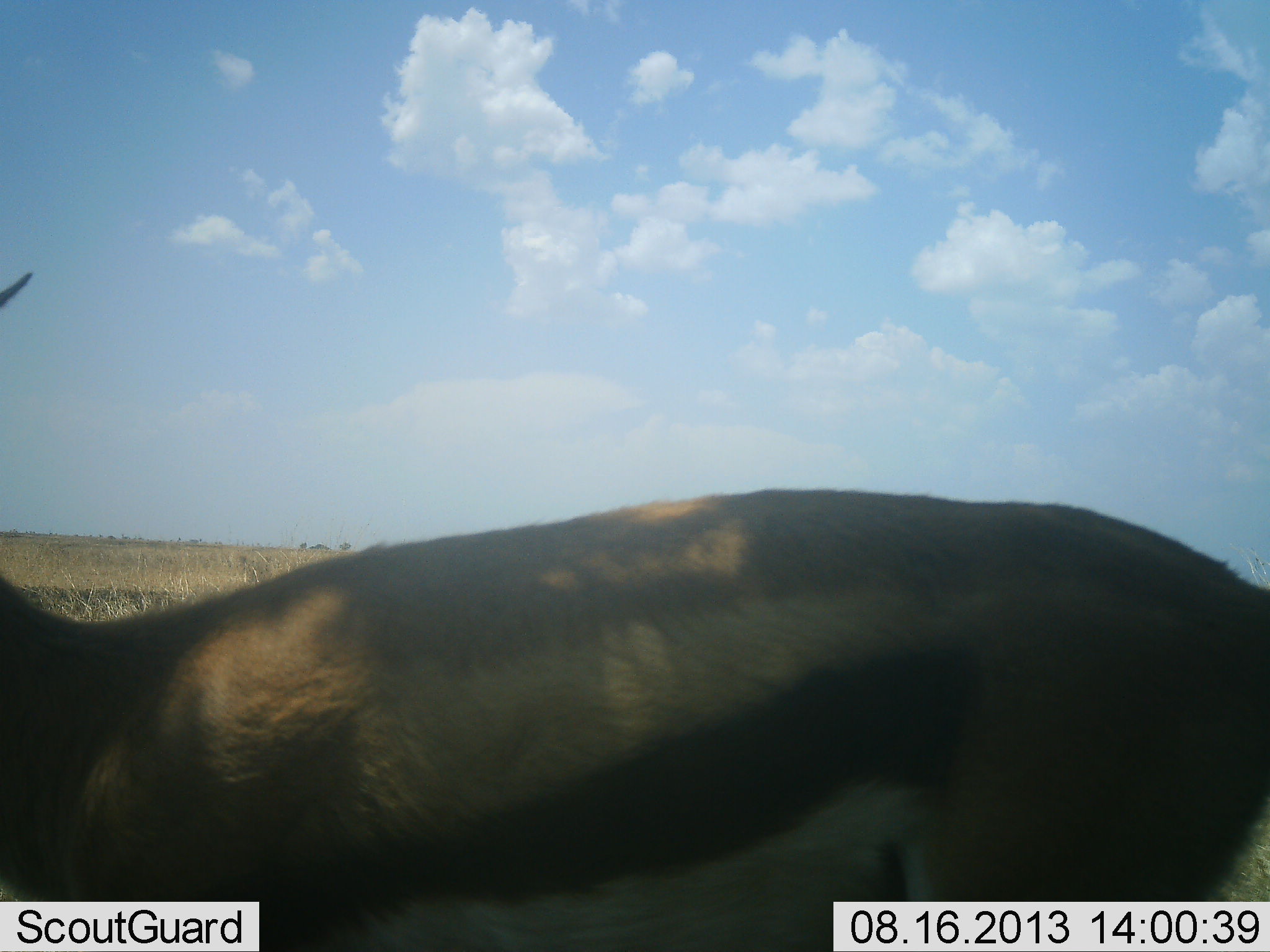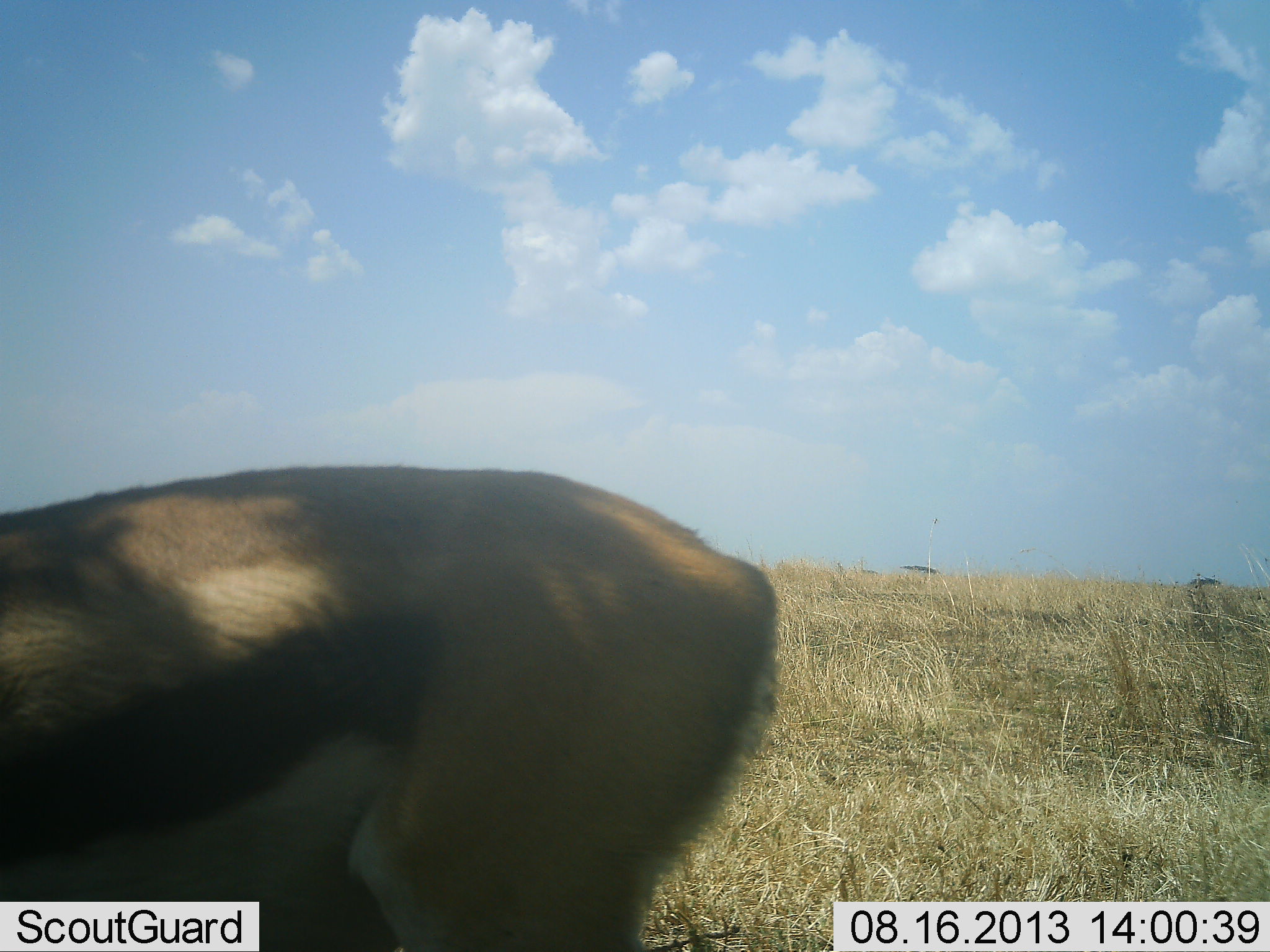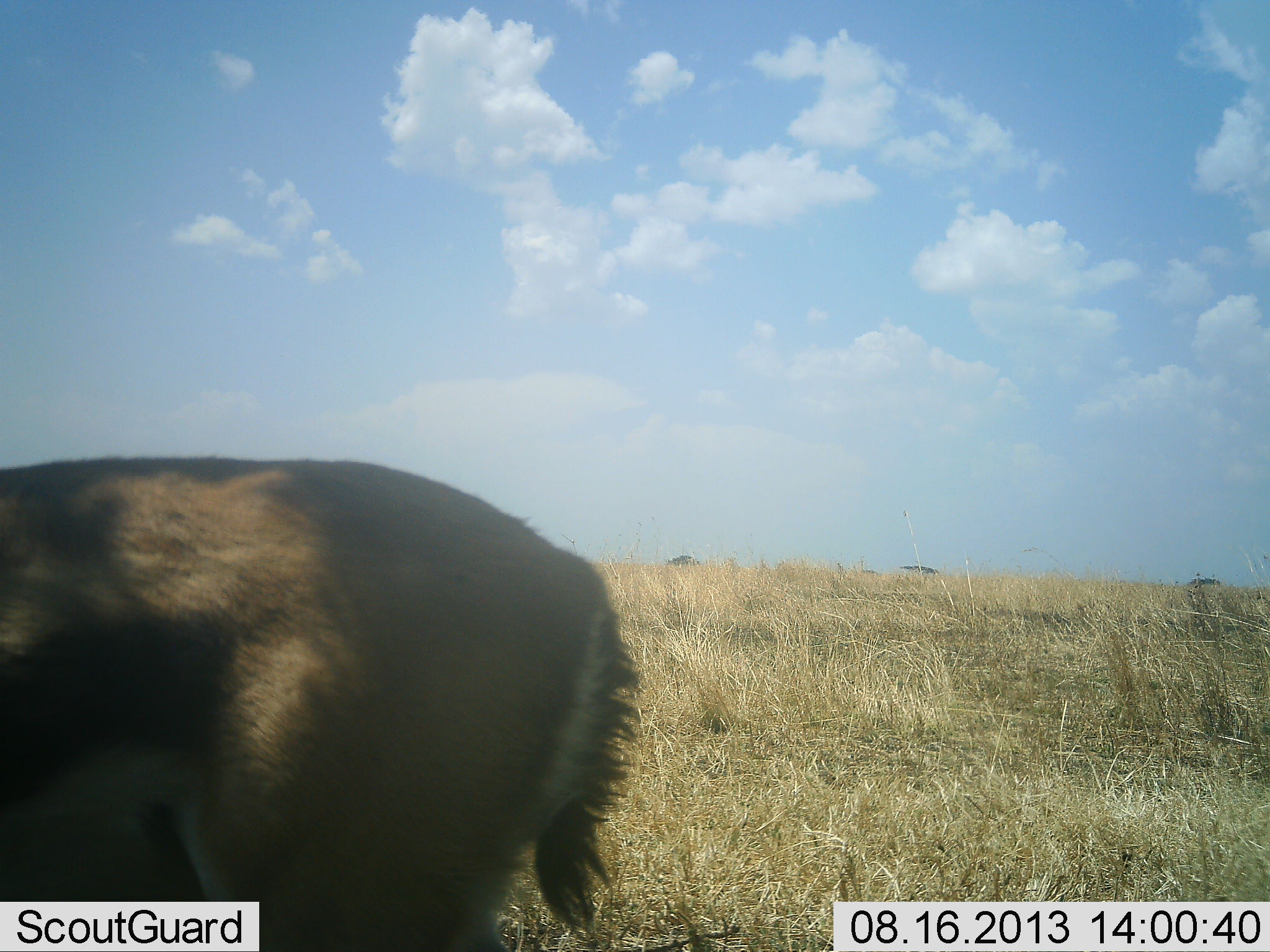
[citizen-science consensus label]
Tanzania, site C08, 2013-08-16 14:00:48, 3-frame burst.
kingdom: Animalia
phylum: Chordata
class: Mammalia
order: Artiodactyla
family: Bovidae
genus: Eudorcas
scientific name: Eudorcas thomsonii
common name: thomson's gazelle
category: gazellethomsons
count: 1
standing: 7%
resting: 0%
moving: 93%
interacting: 0%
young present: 0%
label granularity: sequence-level